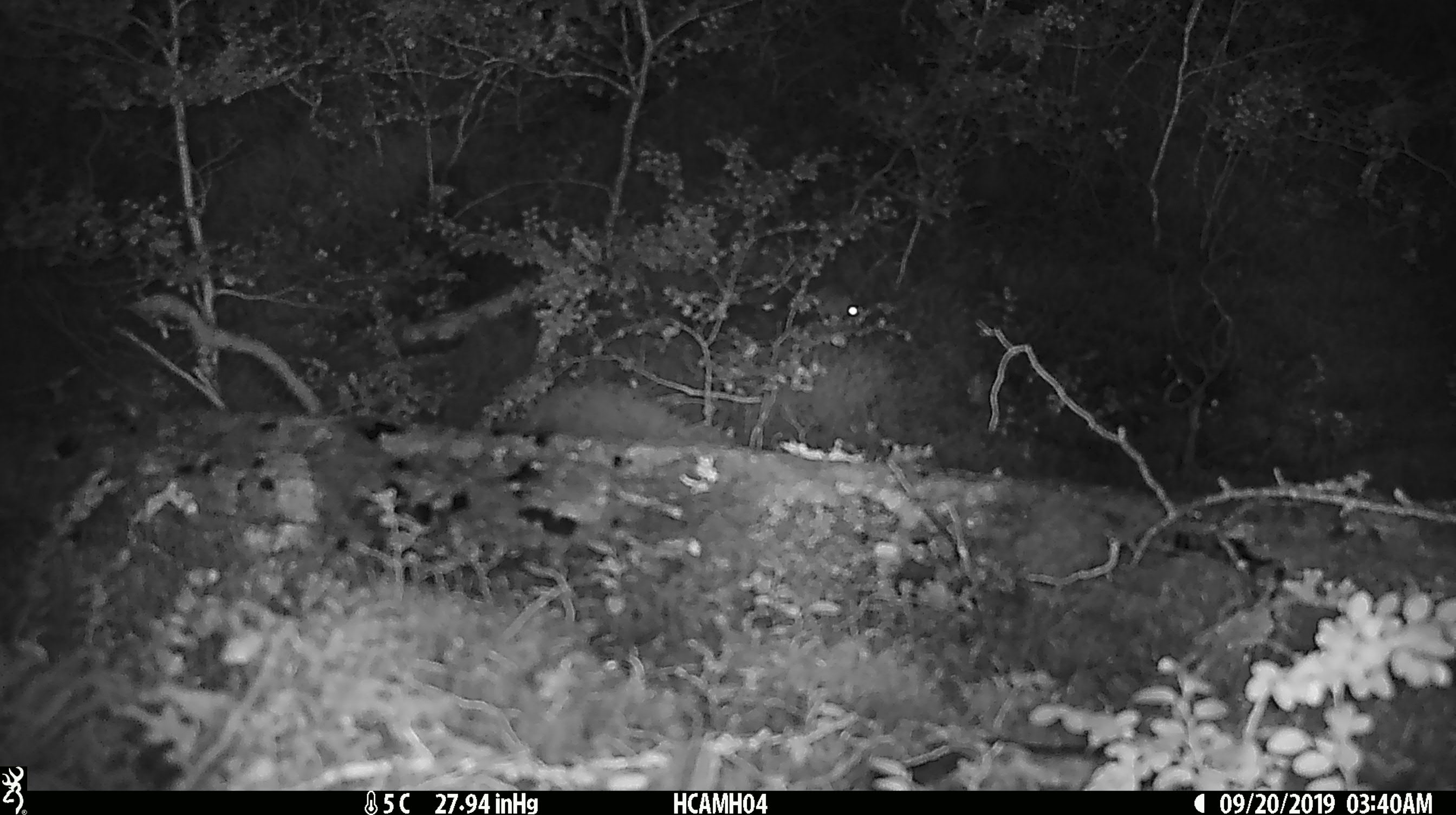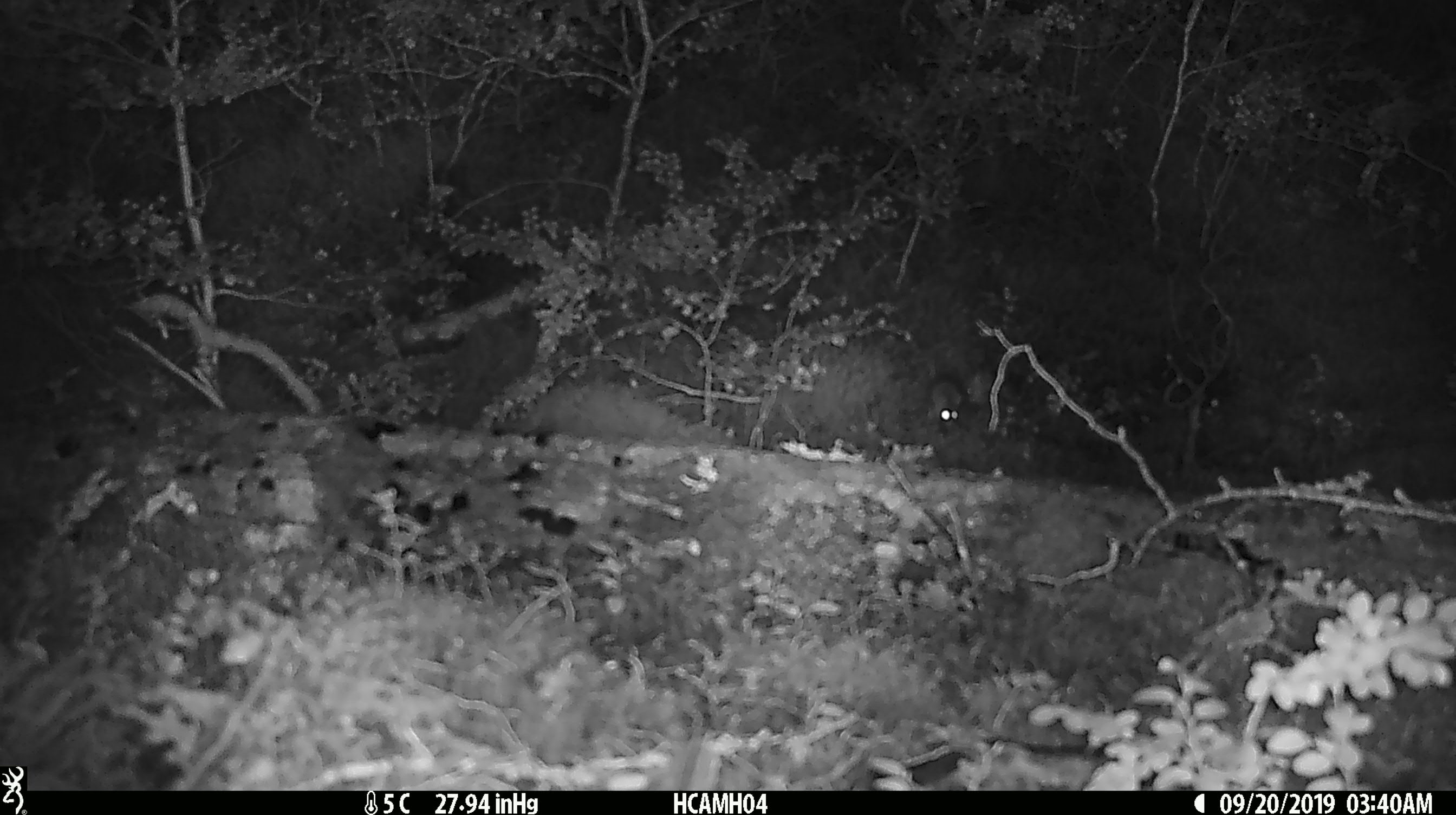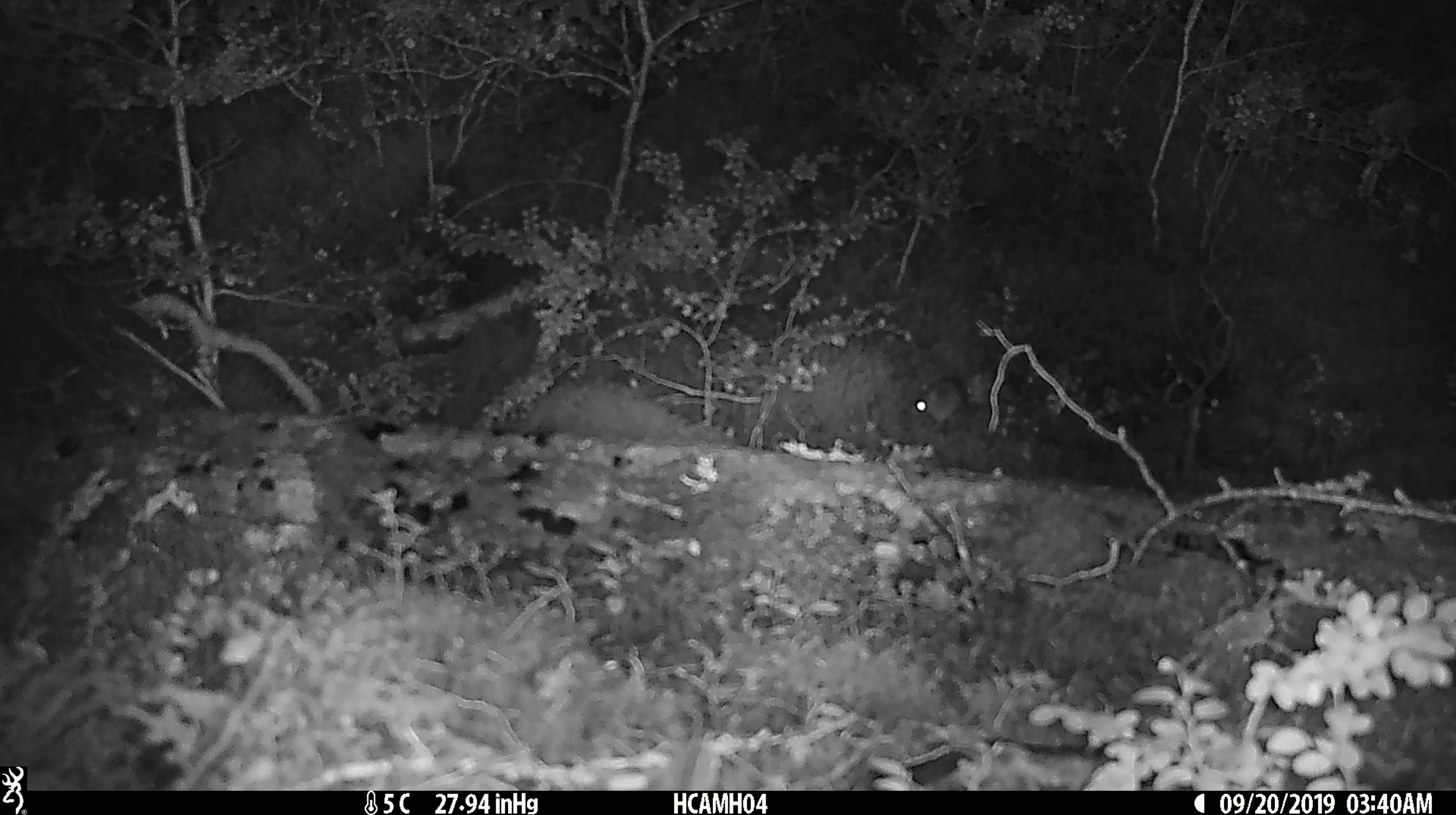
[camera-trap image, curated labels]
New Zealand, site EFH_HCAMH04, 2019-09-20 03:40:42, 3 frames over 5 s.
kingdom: Animalia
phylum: Chordata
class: Mammalia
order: Rodentia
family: Muridae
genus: Mus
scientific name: Mus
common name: mouse